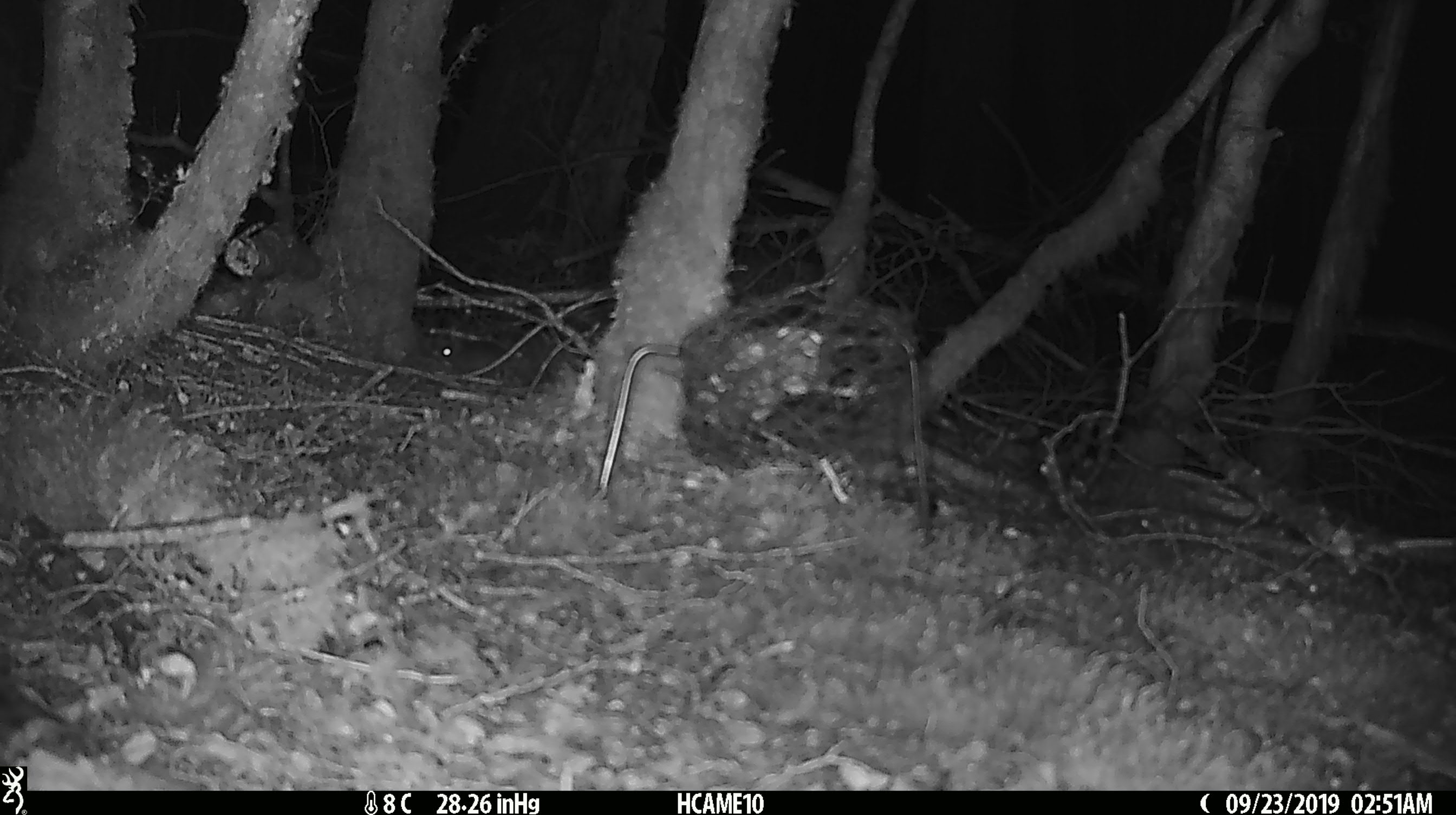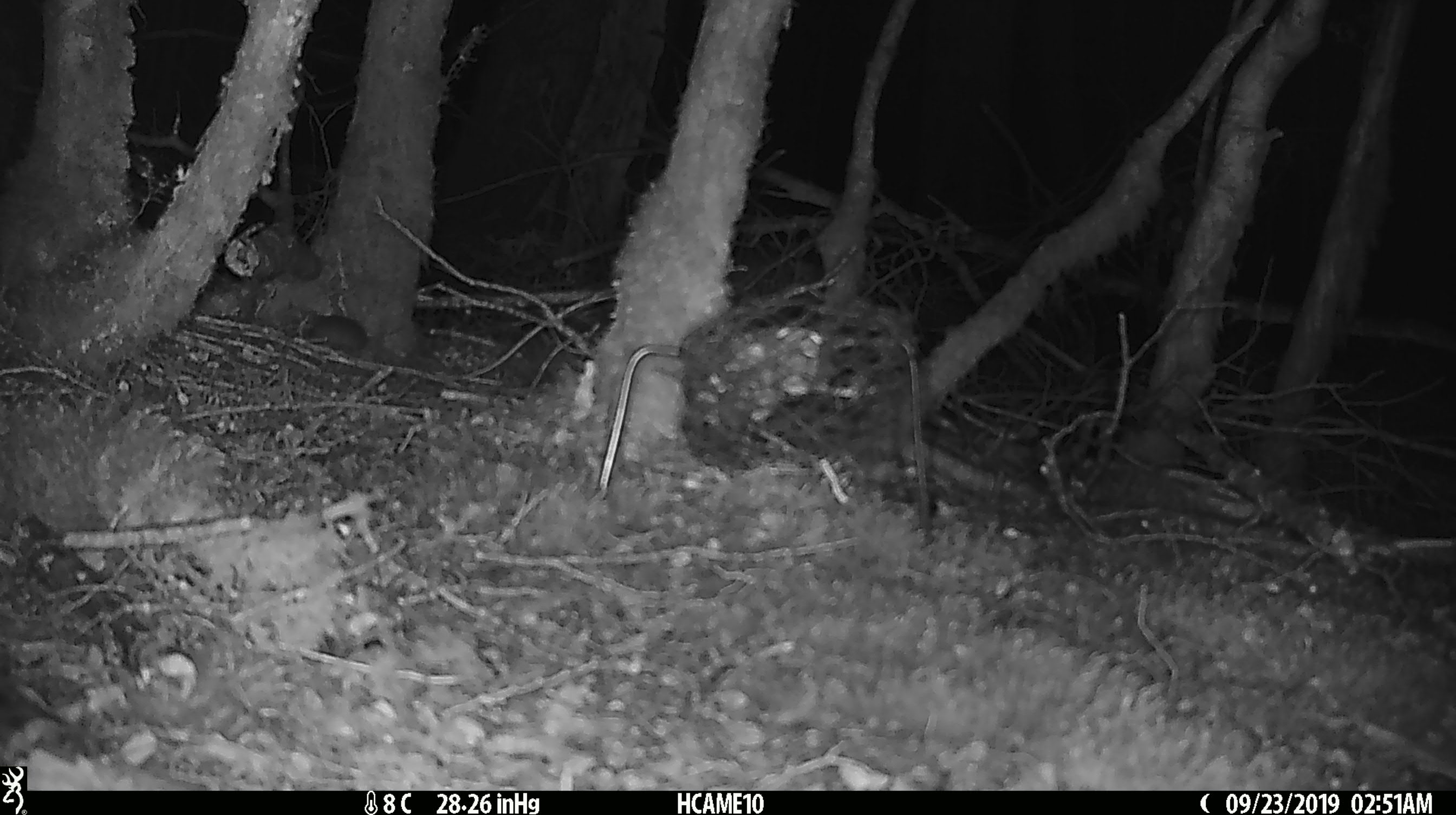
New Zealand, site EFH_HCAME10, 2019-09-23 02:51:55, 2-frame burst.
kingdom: Animalia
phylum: Chordata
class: Mammalia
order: Rodentia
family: Muridae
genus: Mus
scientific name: Mus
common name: mouse